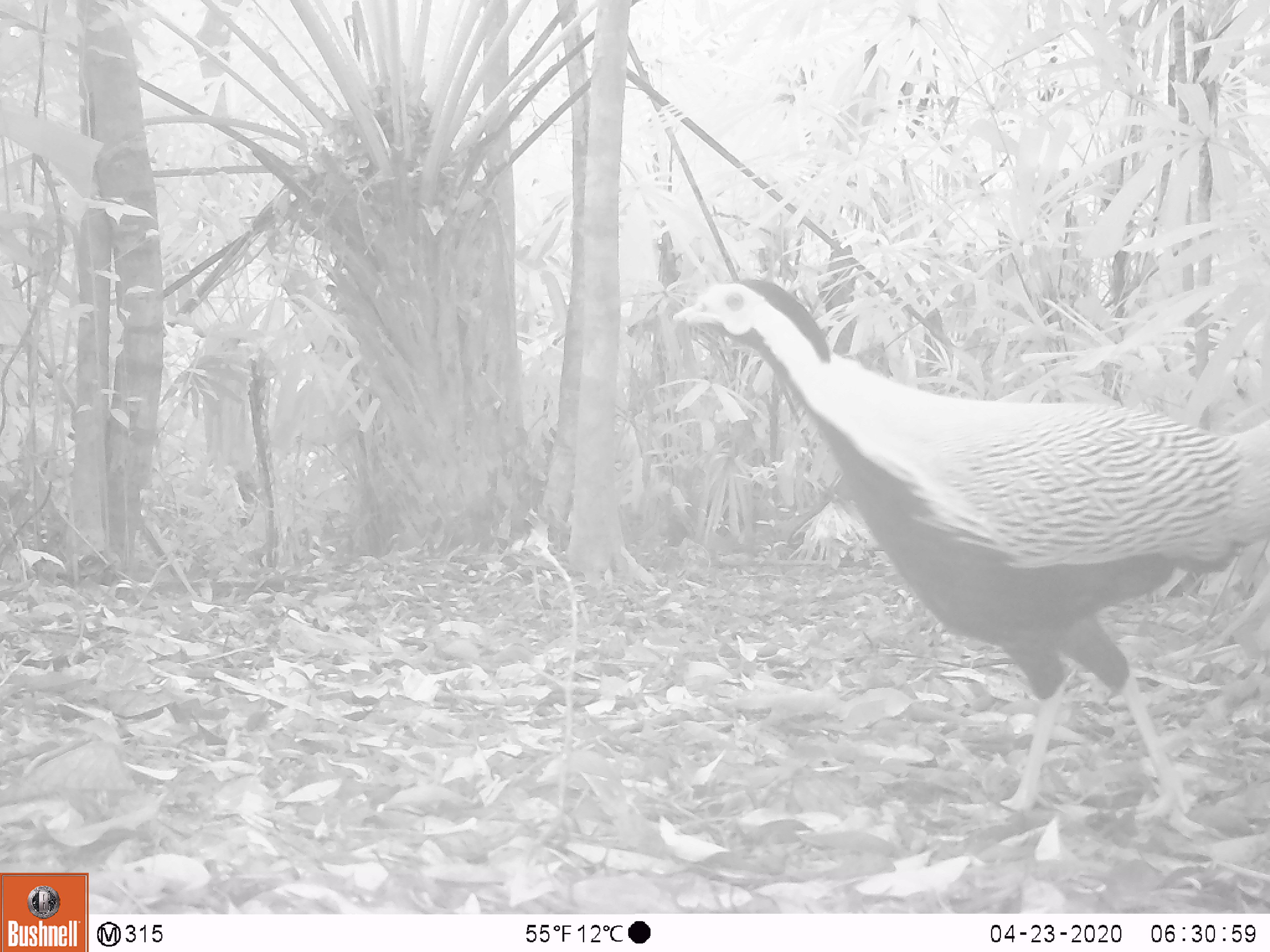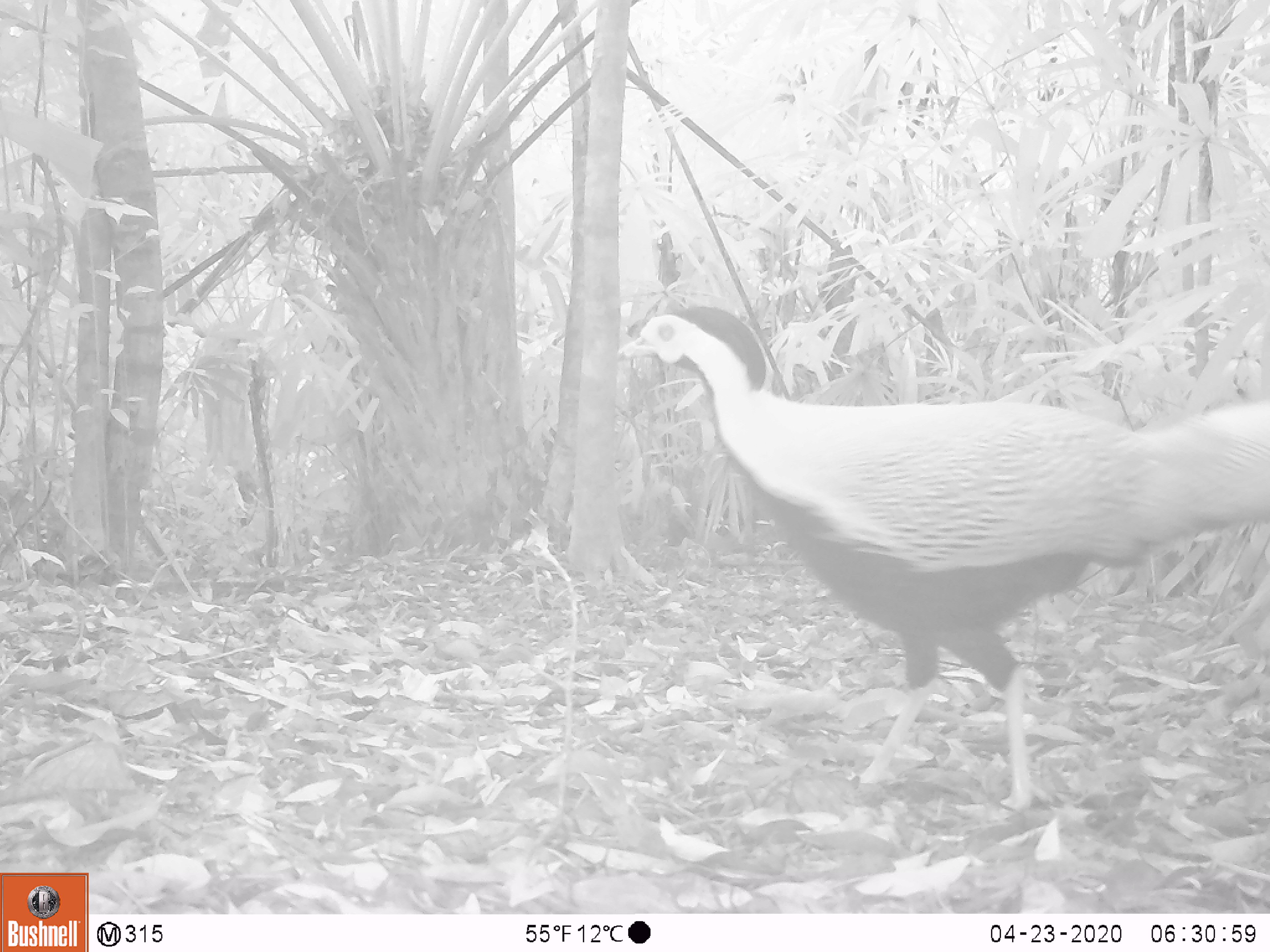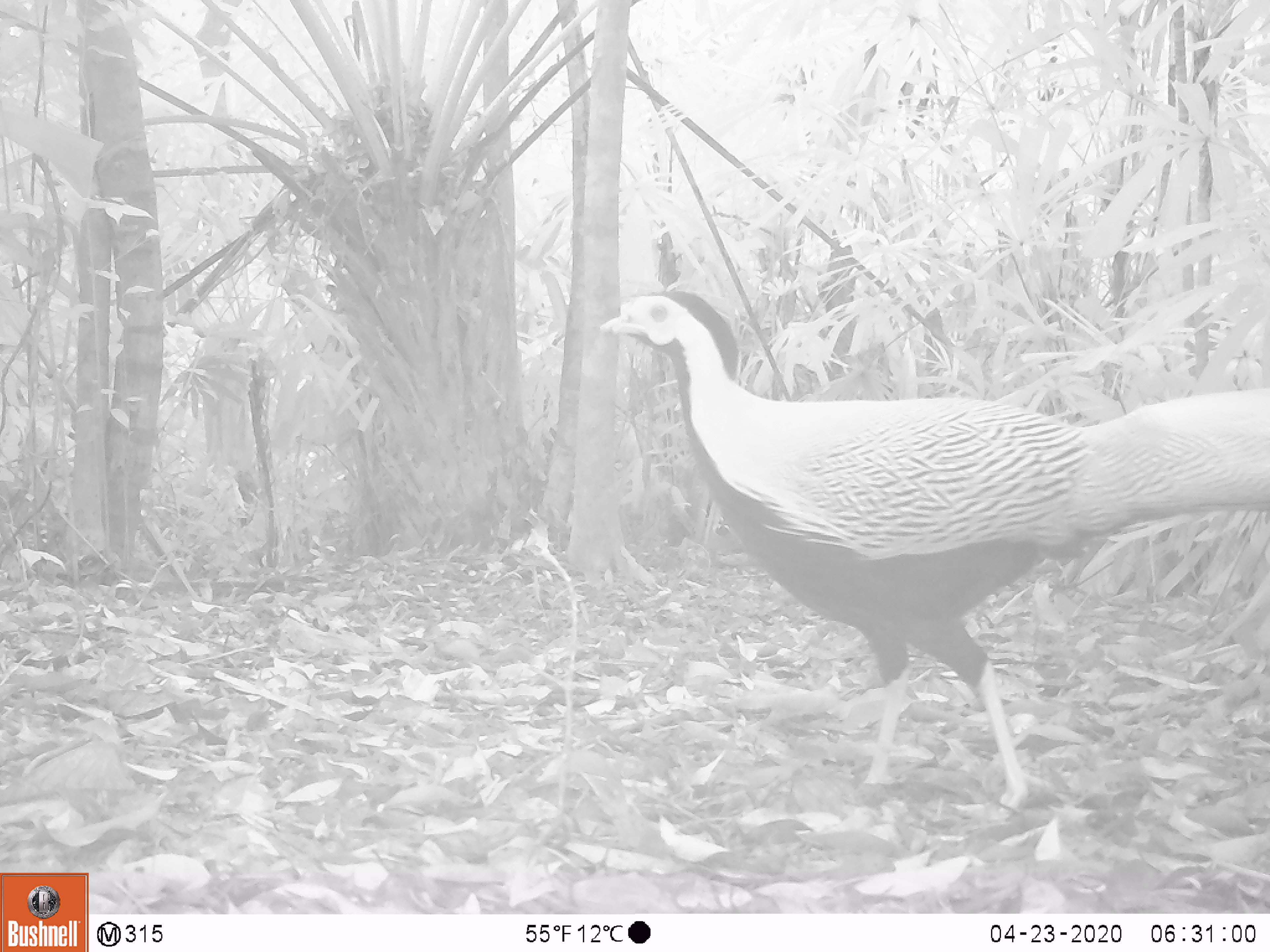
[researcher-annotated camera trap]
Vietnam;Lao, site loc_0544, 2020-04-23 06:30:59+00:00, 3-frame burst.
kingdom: Animalia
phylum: Chordata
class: Aves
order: Galliformes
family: Phasianidae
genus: Lophura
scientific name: Lophura nycthemera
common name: silver pheasant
Silver pheasant (Lophura nycthemera). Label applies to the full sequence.